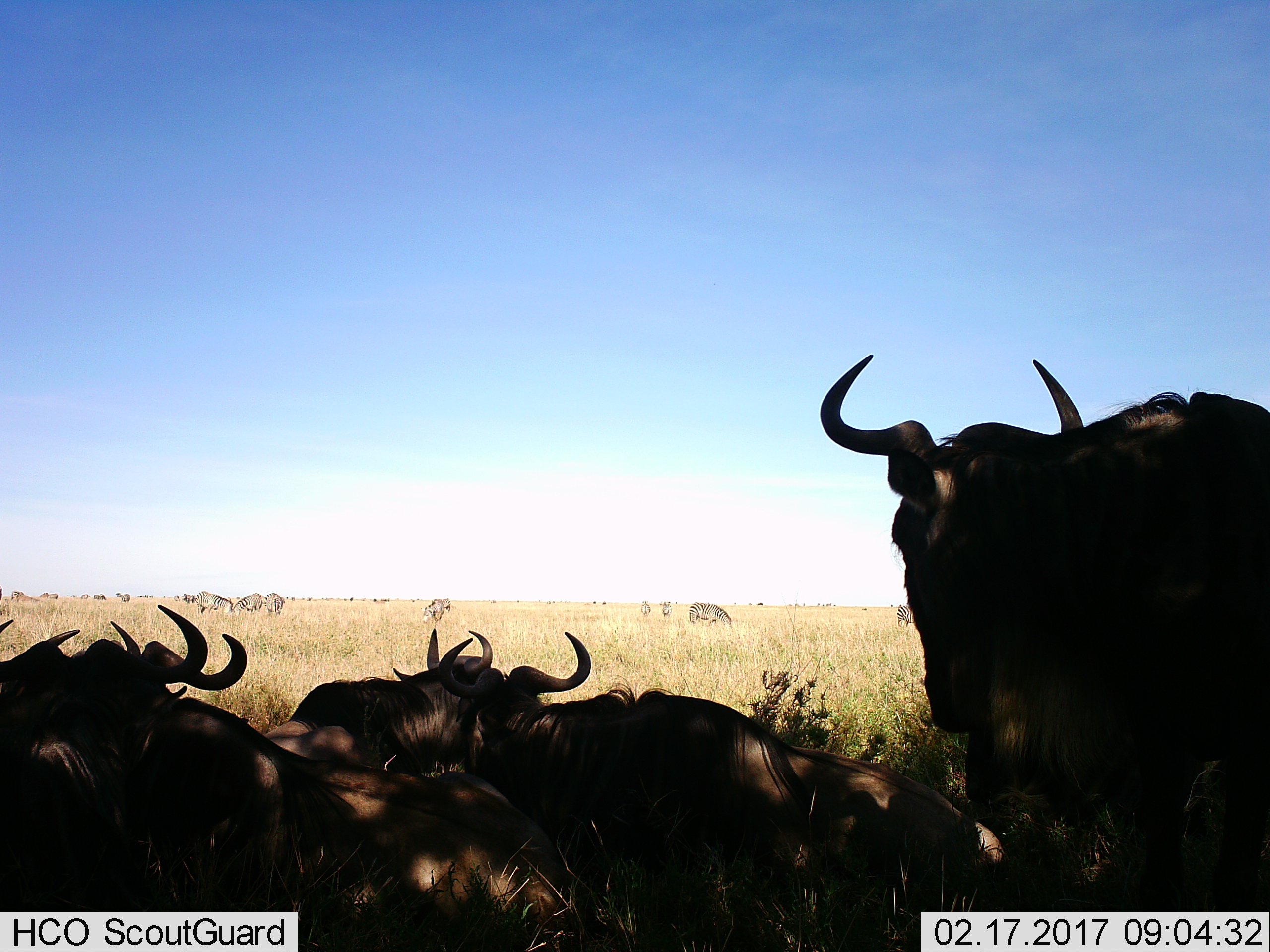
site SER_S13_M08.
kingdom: Animalia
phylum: Chordata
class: Mammalia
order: Artiodactyla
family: Bovidae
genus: Connochaetes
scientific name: Connochaetes taurinus taurinus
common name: blue wildebeest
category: wildebeestblue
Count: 9.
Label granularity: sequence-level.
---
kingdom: Animalia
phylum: Chordata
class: Mammalia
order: Perissodactyla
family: Equidae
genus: Equus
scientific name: Equus quagga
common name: plains zebra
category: zebraplains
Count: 11-50.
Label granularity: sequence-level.